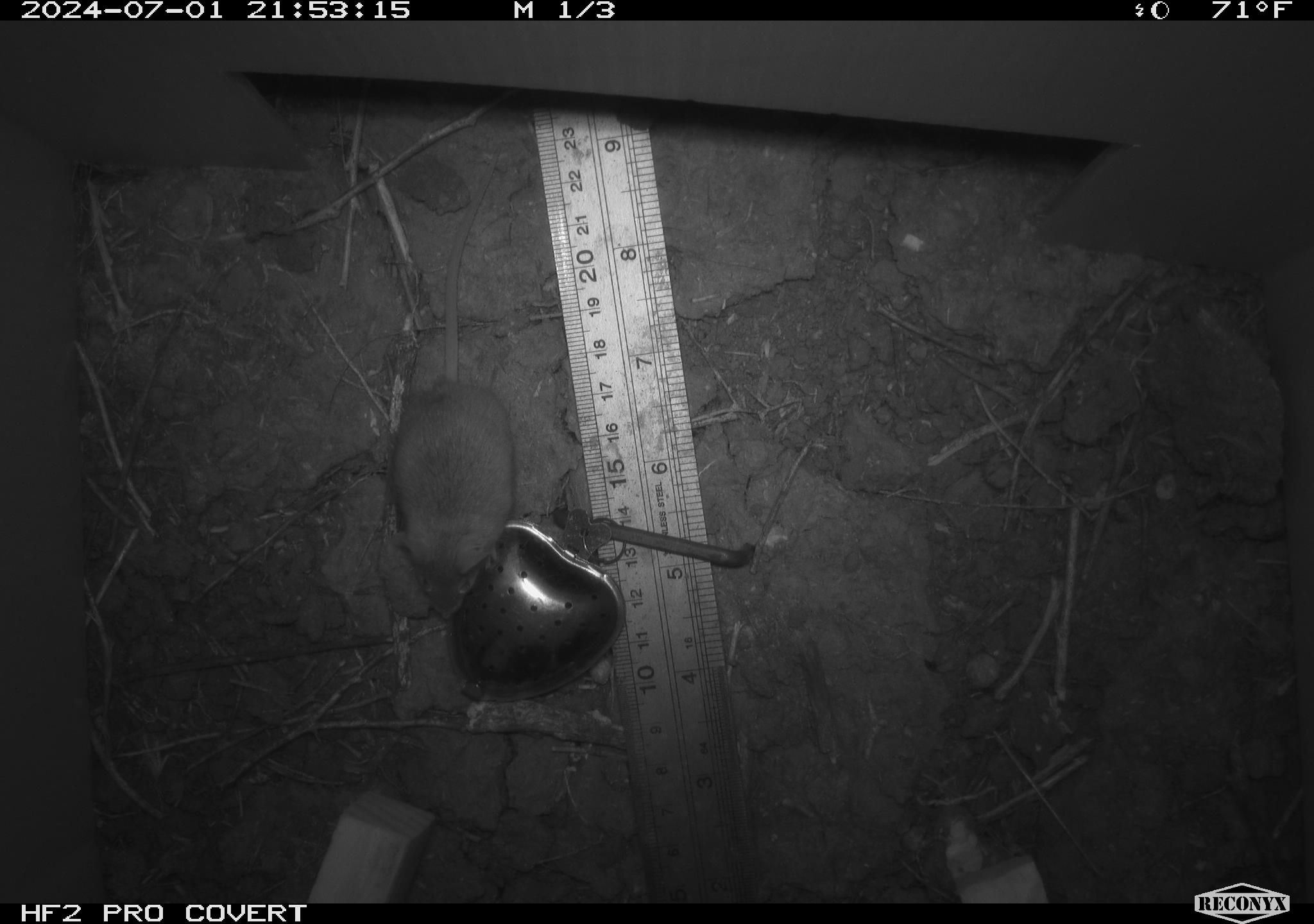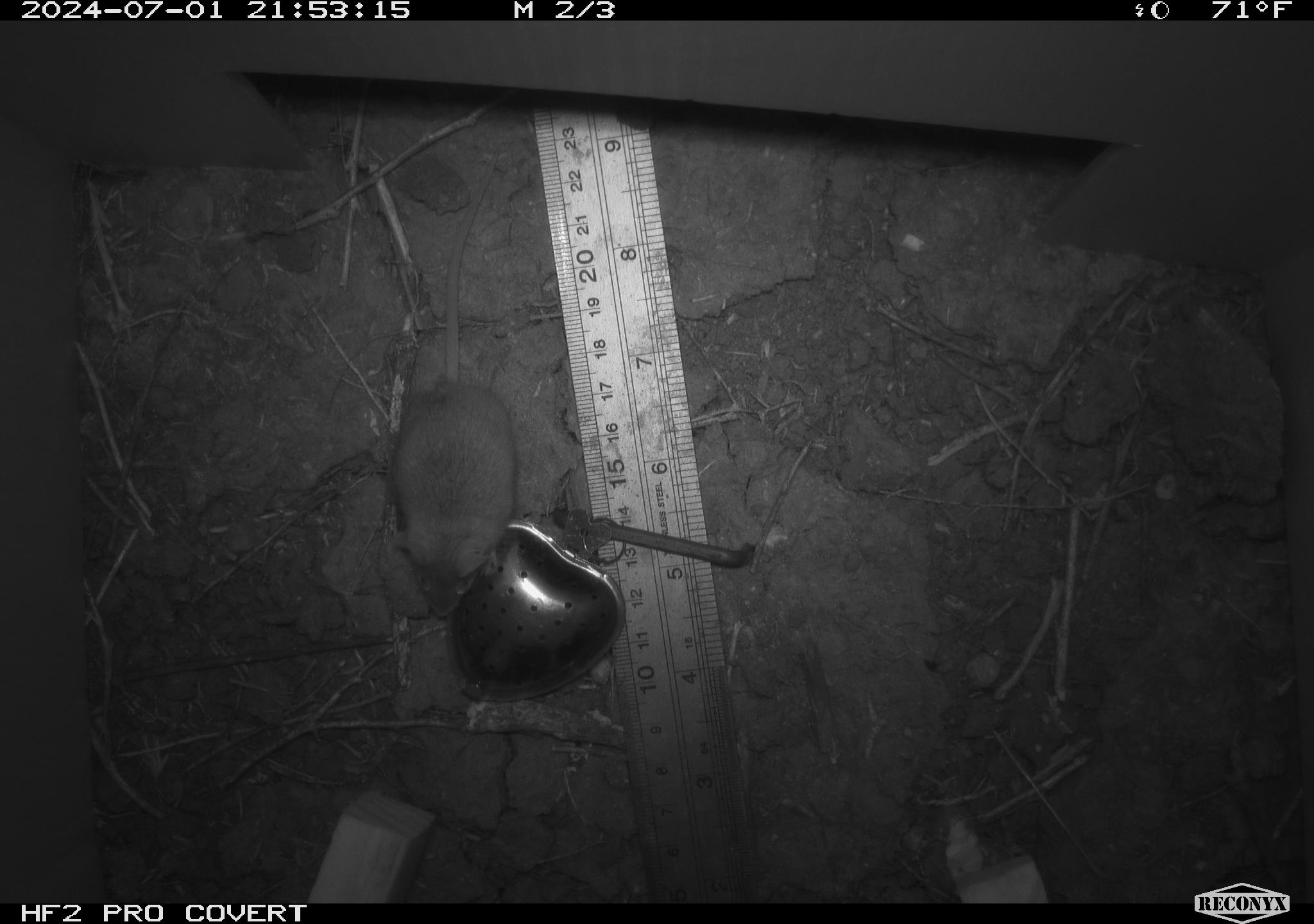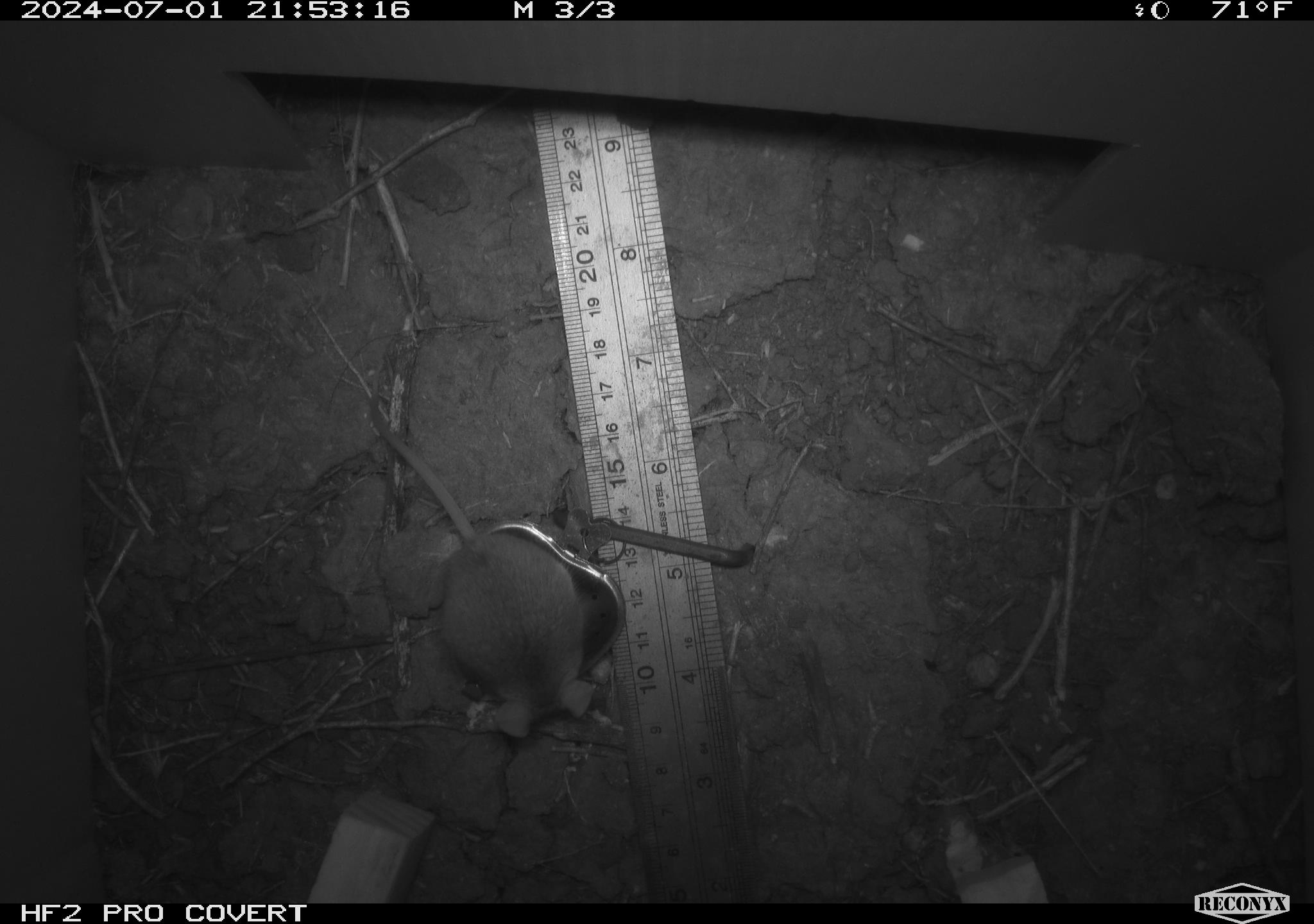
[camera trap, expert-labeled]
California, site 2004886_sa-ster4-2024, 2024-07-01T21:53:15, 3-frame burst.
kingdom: Animalia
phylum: Chordata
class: Mammalia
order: Rodentia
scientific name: Rodentia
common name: mouse species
Mouse species (Rodentia).